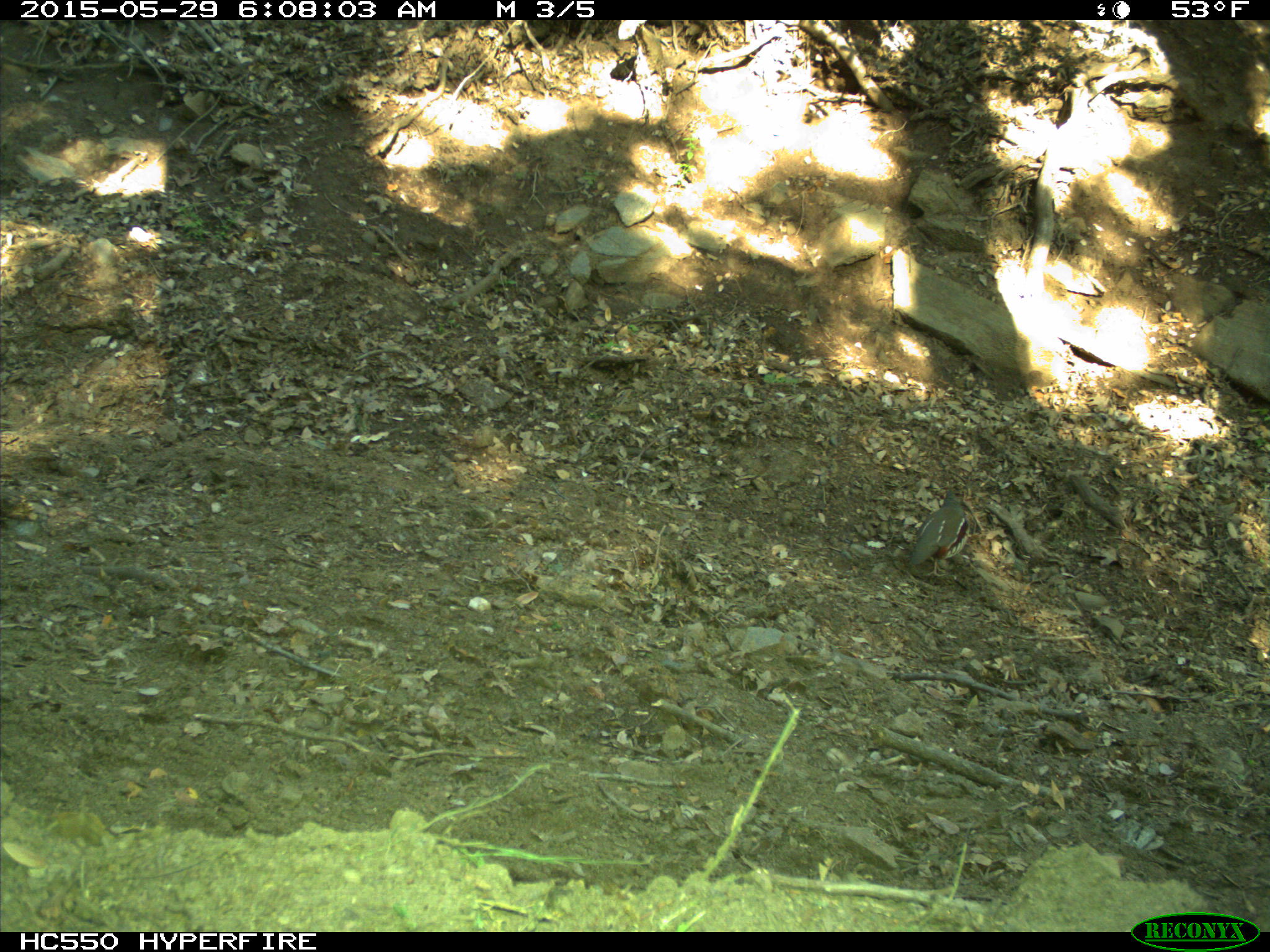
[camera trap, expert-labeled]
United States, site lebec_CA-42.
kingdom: Animalia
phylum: Chordata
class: Aves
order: Galliformes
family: Odontophoridae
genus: Callipepla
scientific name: Callipepla californica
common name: california quail